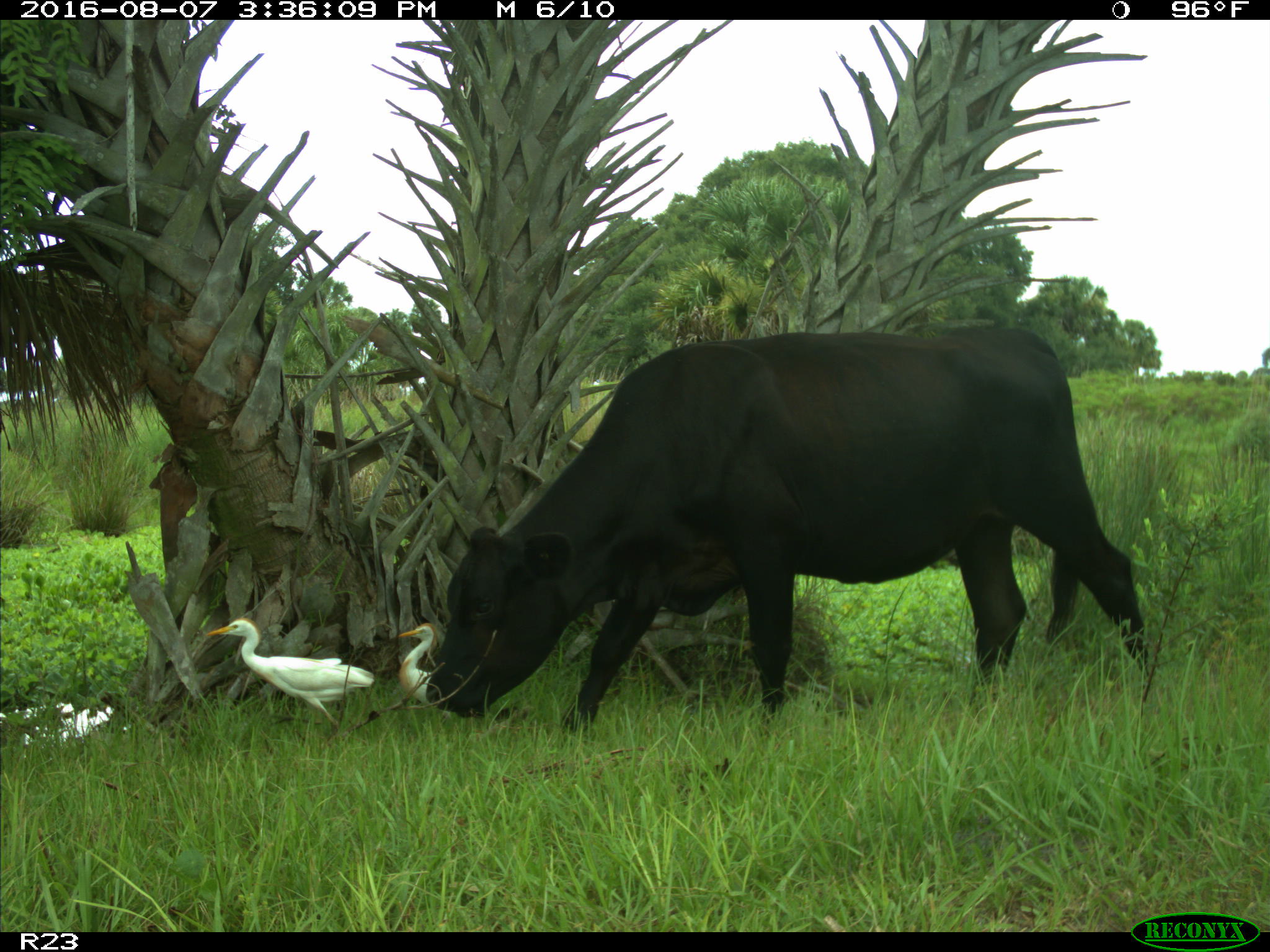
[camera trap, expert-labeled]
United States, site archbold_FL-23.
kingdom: Animalia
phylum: Chordata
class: Mammalia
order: Artiodactyla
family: Bovidae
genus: Bos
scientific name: Bos taurus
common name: domestic cow